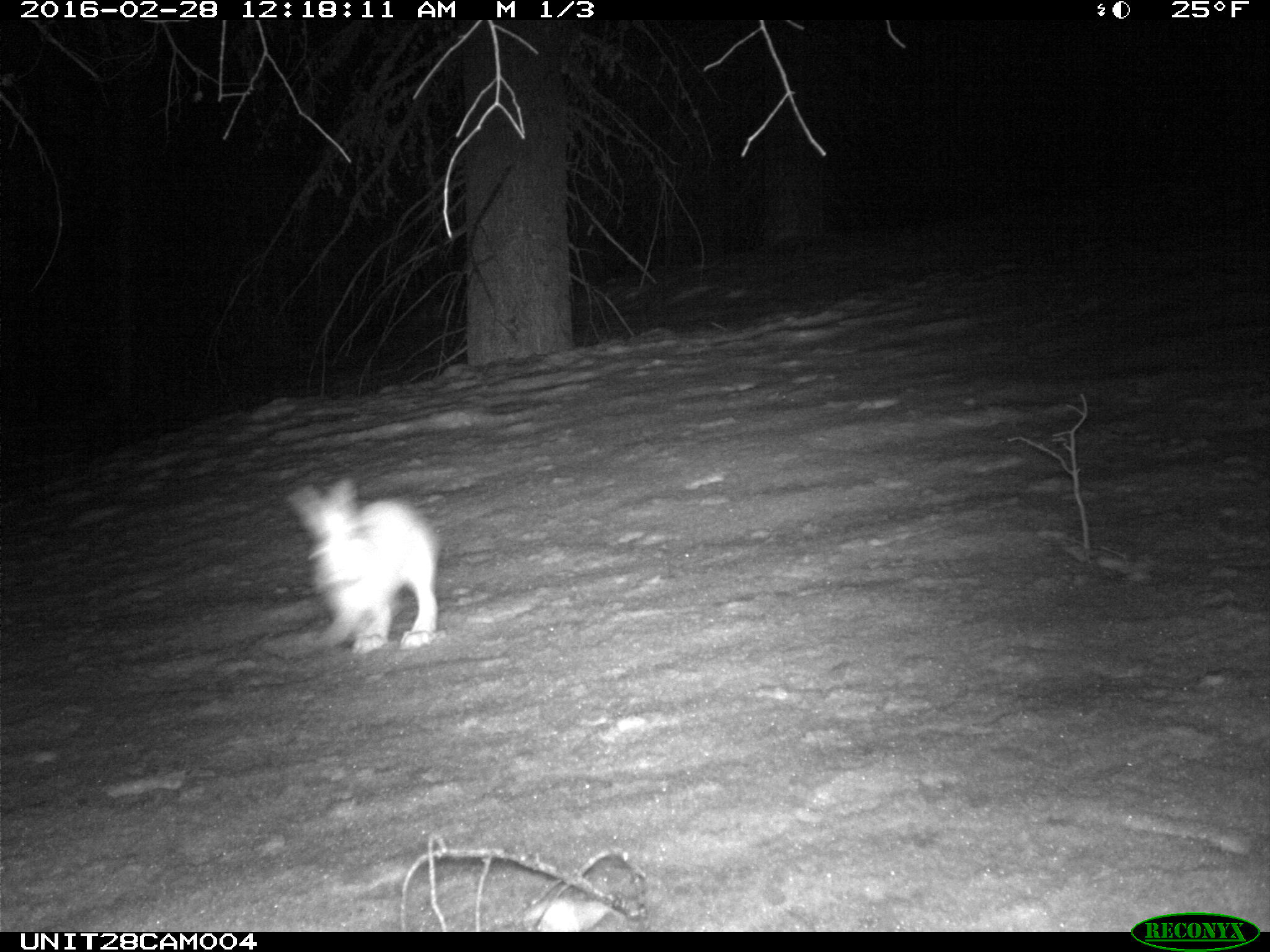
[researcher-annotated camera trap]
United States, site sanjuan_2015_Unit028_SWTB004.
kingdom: Animalia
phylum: Chordata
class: Mammalia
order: Lagomorpha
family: Leporidae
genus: Lepus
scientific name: Lepus americanus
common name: snowshoe hare